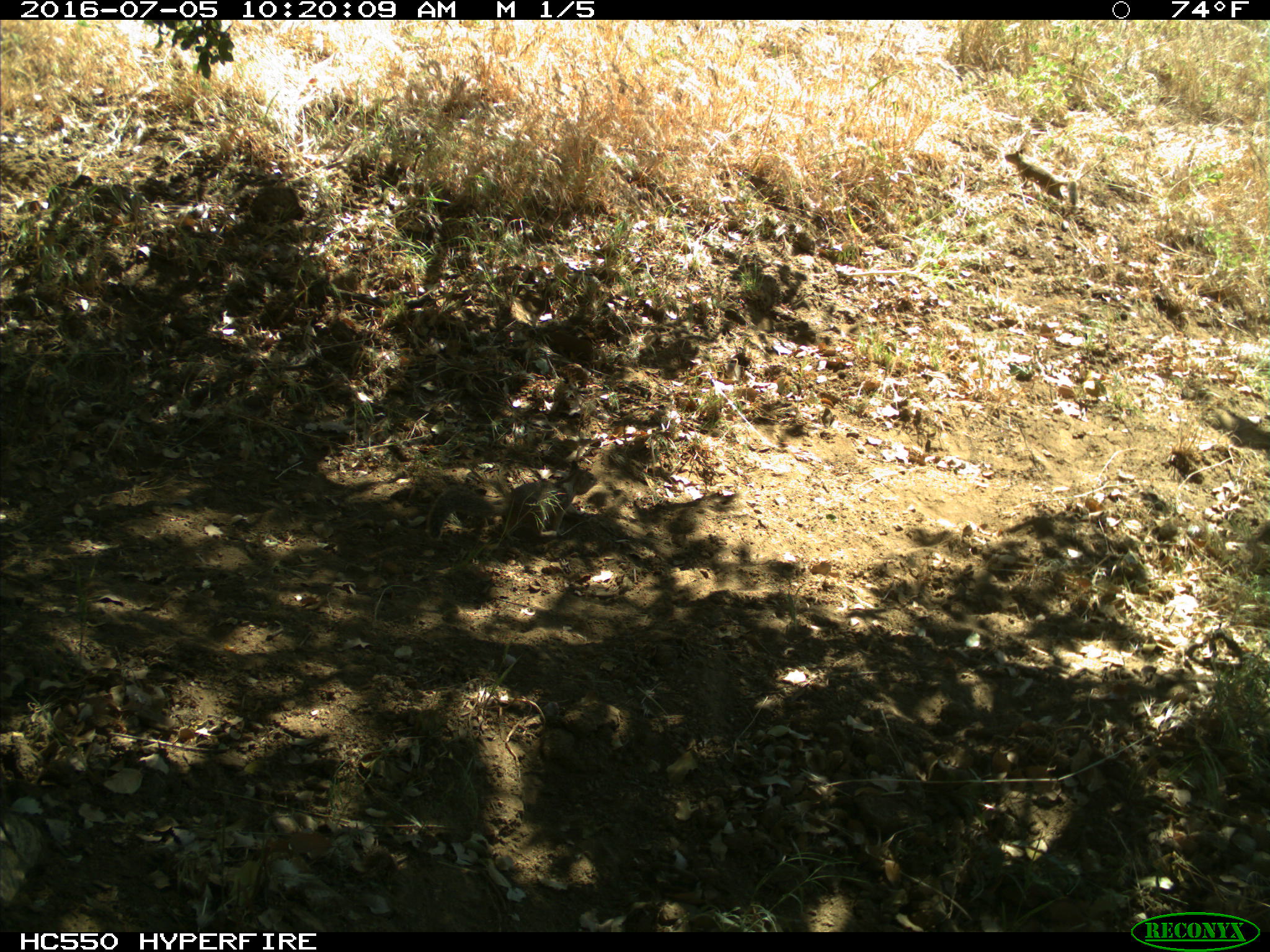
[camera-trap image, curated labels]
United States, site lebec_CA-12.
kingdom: Animalia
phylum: Chordata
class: Mammalia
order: Rodentia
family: Sciuridae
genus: Otospermophilus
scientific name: Otospermophilus beecheyi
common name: california ground squirrel